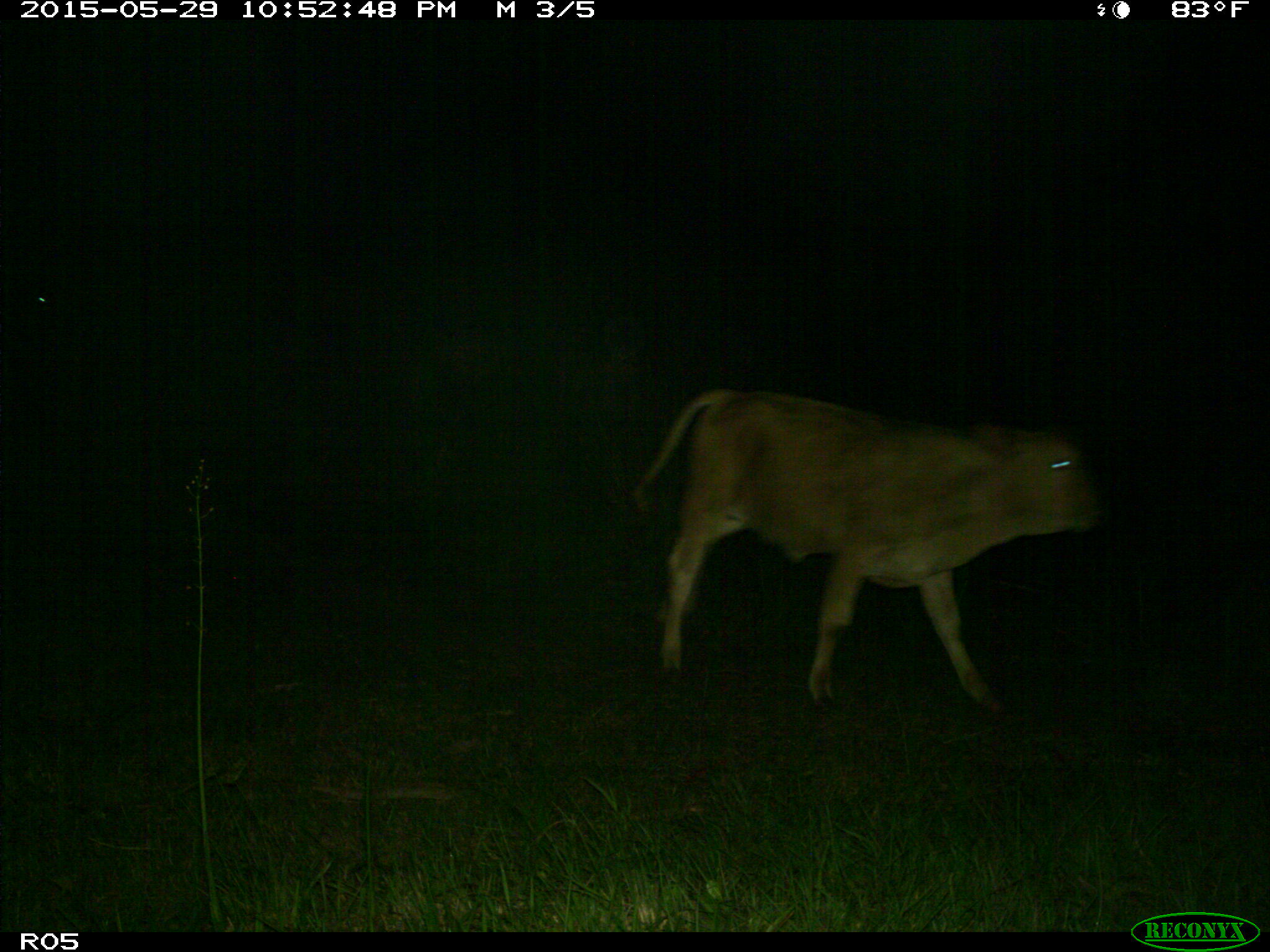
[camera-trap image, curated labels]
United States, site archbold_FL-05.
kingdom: Animalia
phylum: Chordata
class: Mammalia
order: Artiodactyla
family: Bovidae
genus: Bos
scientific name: Bos taurus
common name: domestic cow